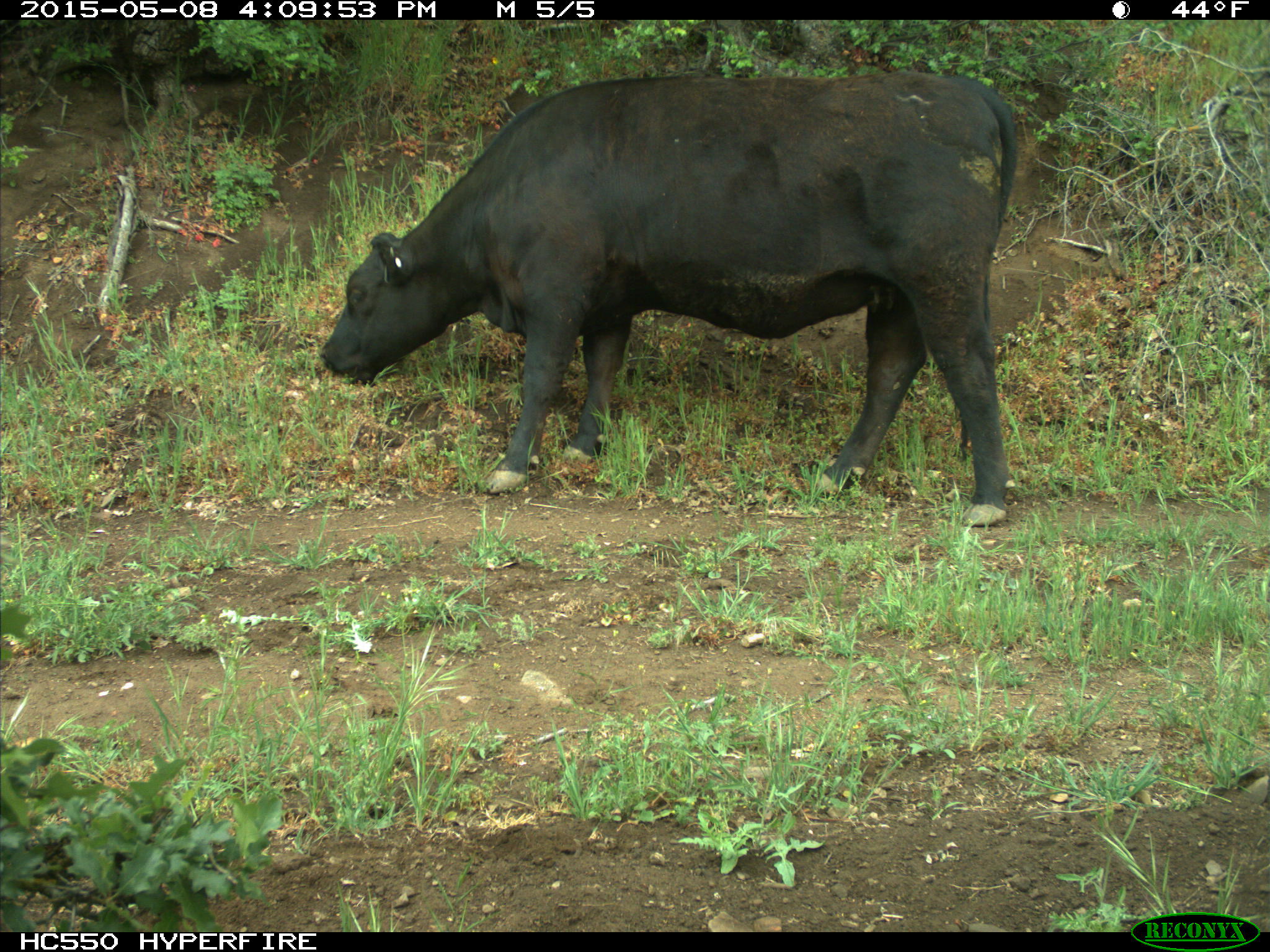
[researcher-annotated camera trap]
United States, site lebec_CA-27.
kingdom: Animalia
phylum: Chordata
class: Mammalia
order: Artiodactyla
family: Bovidae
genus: Bos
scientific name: Bos taurus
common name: domestic cow